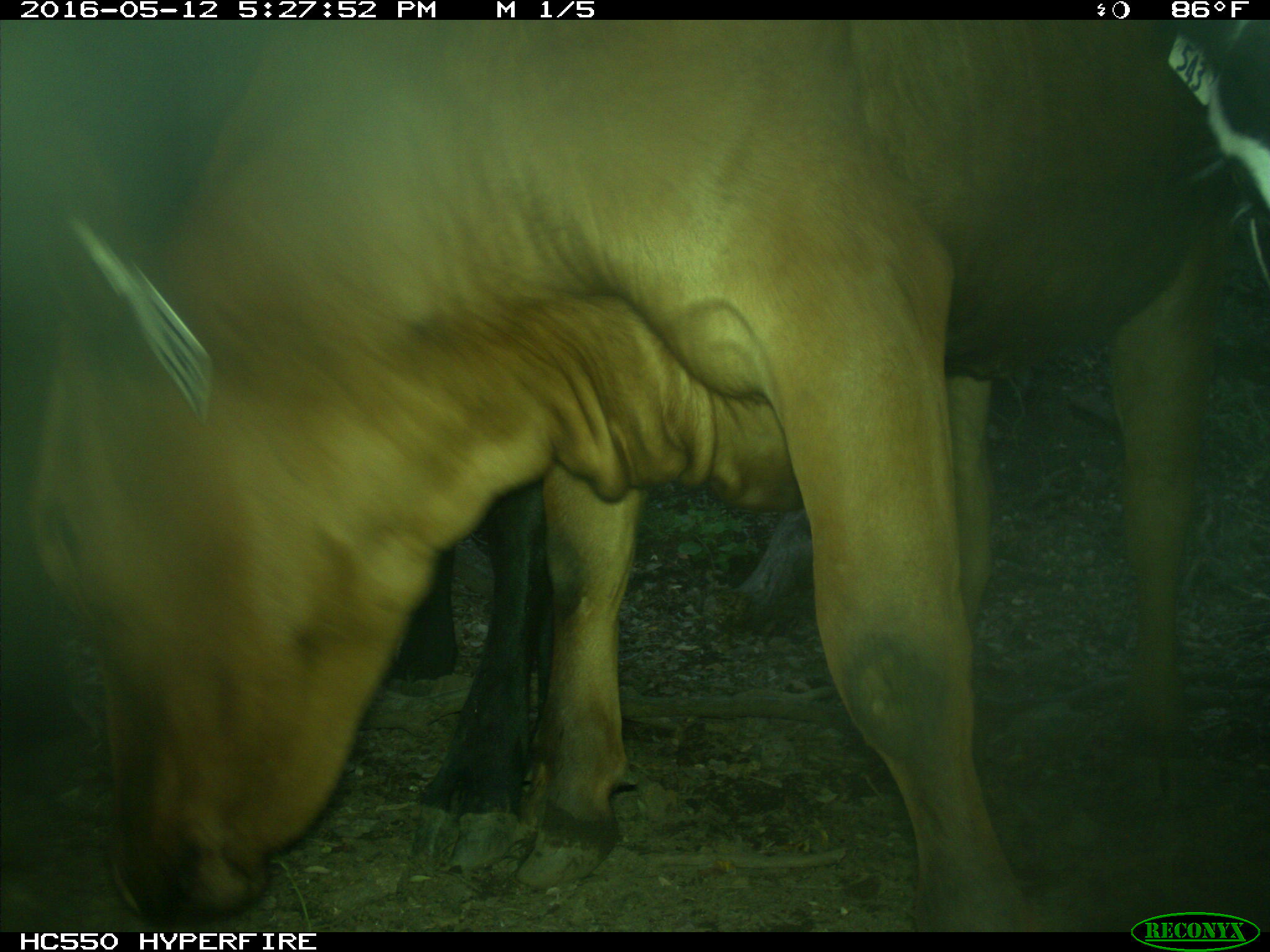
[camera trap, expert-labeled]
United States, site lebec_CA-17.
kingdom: Animalia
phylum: Chordata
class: Mammalia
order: Artiodactyla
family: Bovidae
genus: Bos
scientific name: Bos taurus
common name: domestic cow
Bos taurus (domestic cow).